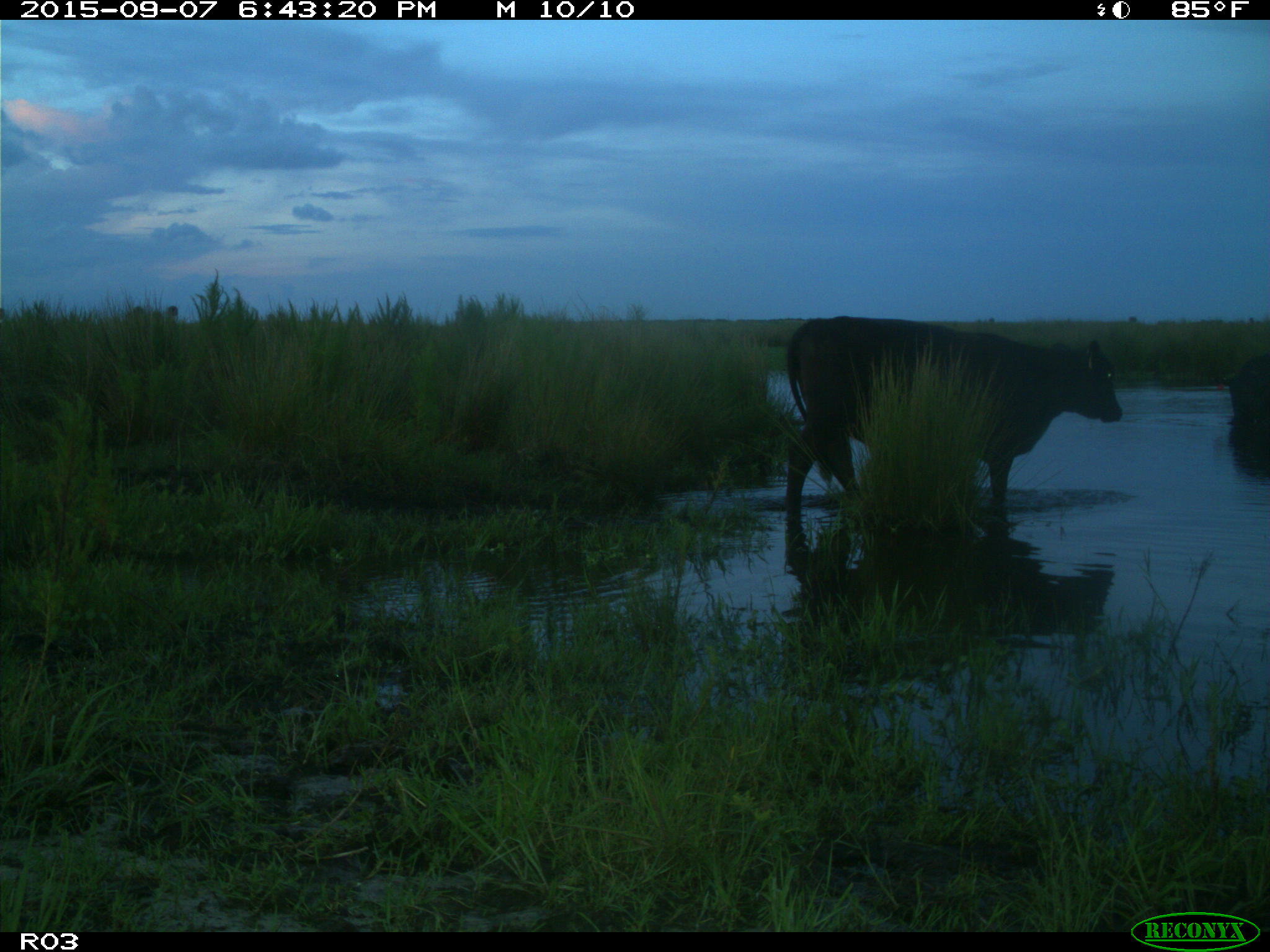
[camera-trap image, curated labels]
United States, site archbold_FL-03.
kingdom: Animalia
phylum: Chordata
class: Mammalia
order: Artiodactyla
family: Bovidae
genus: Bos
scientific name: Bos taurus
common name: domestic cow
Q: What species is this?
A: Bos taurus (domestic cow).